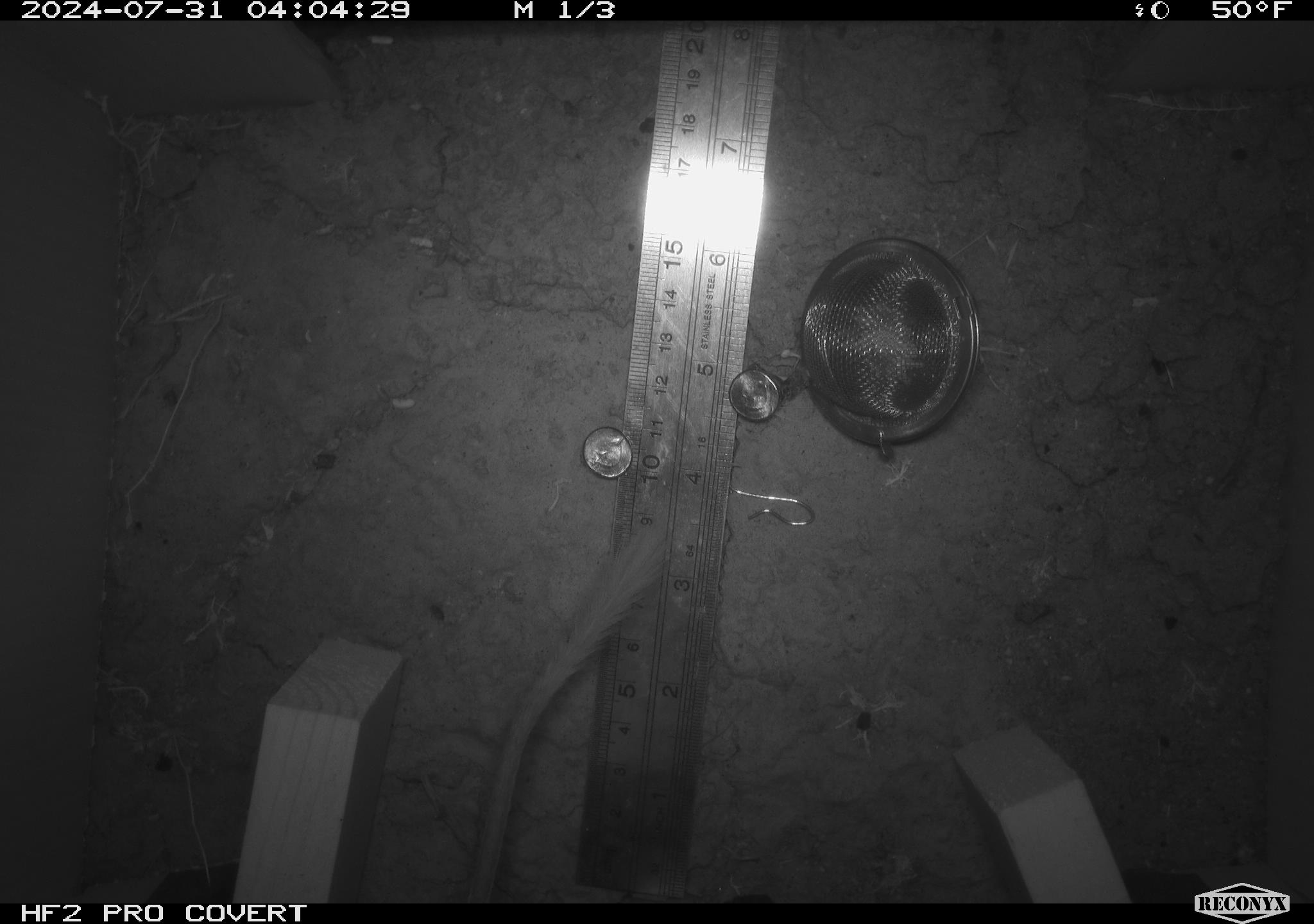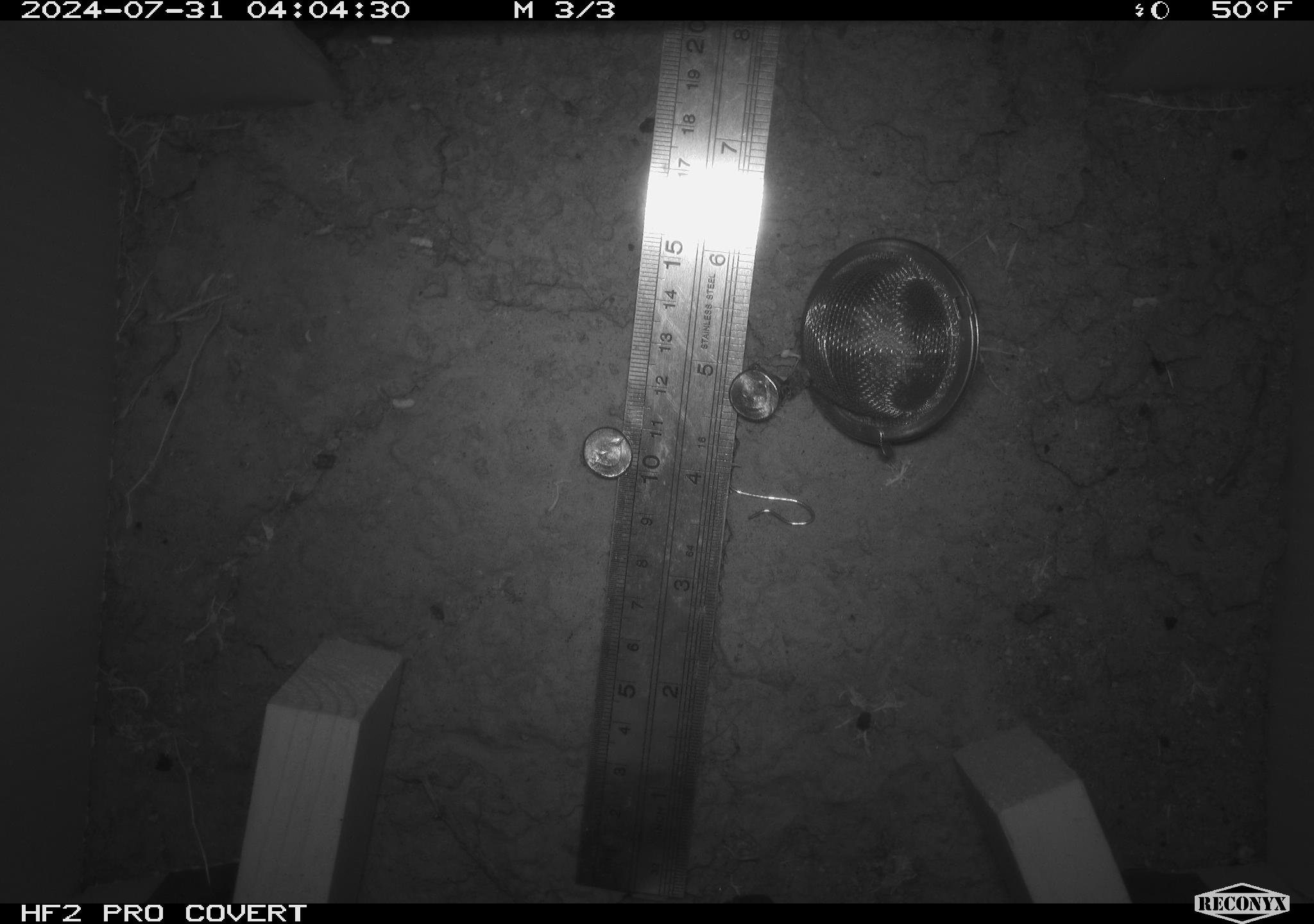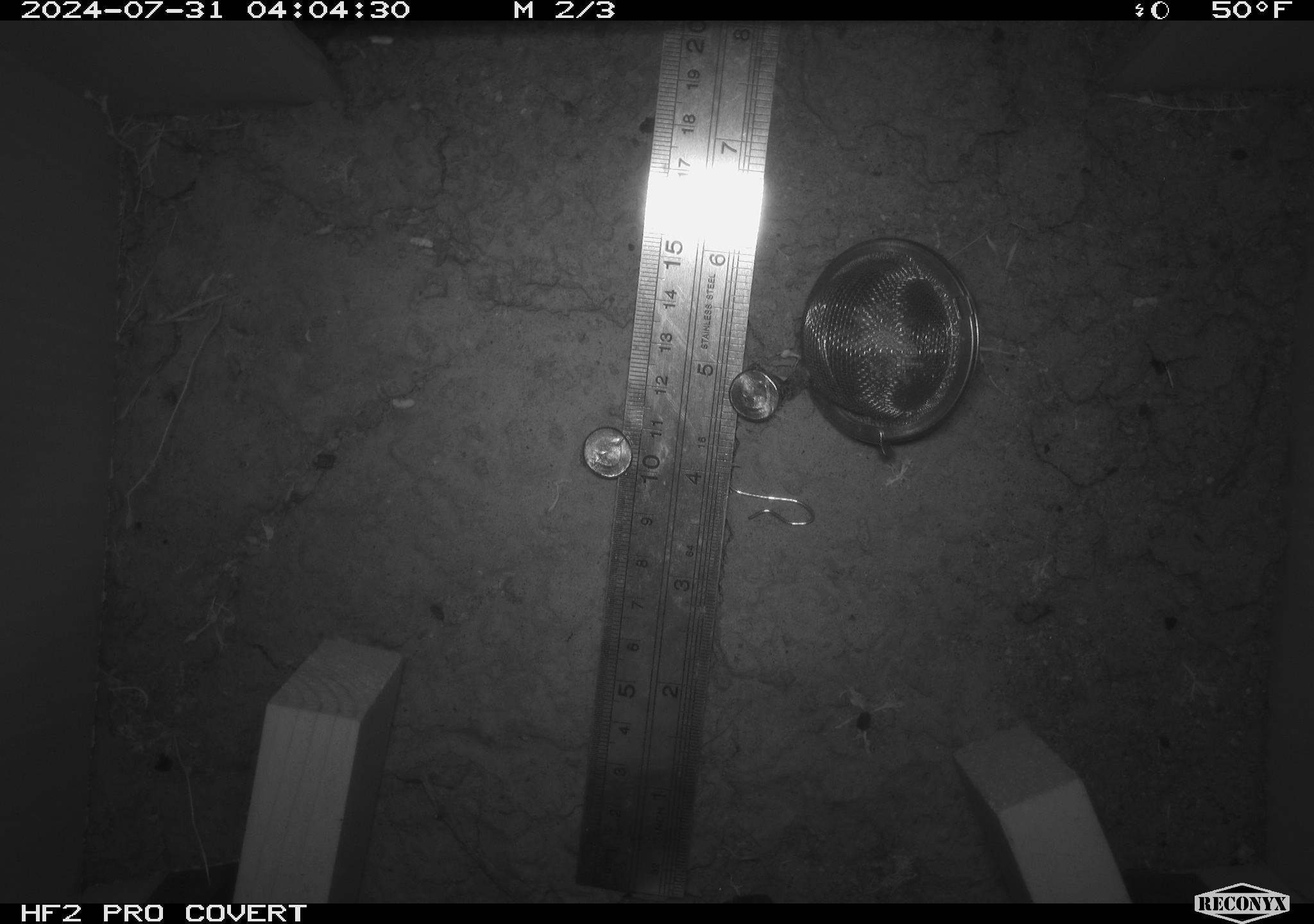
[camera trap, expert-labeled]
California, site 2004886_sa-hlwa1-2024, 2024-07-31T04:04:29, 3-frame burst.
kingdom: Animalia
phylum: Chordata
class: Mammalia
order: Rodentia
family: Heteromyidae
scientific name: Heteromyidae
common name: kangaroo rats and pocket mice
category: heteromyidae family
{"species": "heteromyidae family (kangaroo rats and pocket mice) (Heteromyidae)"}